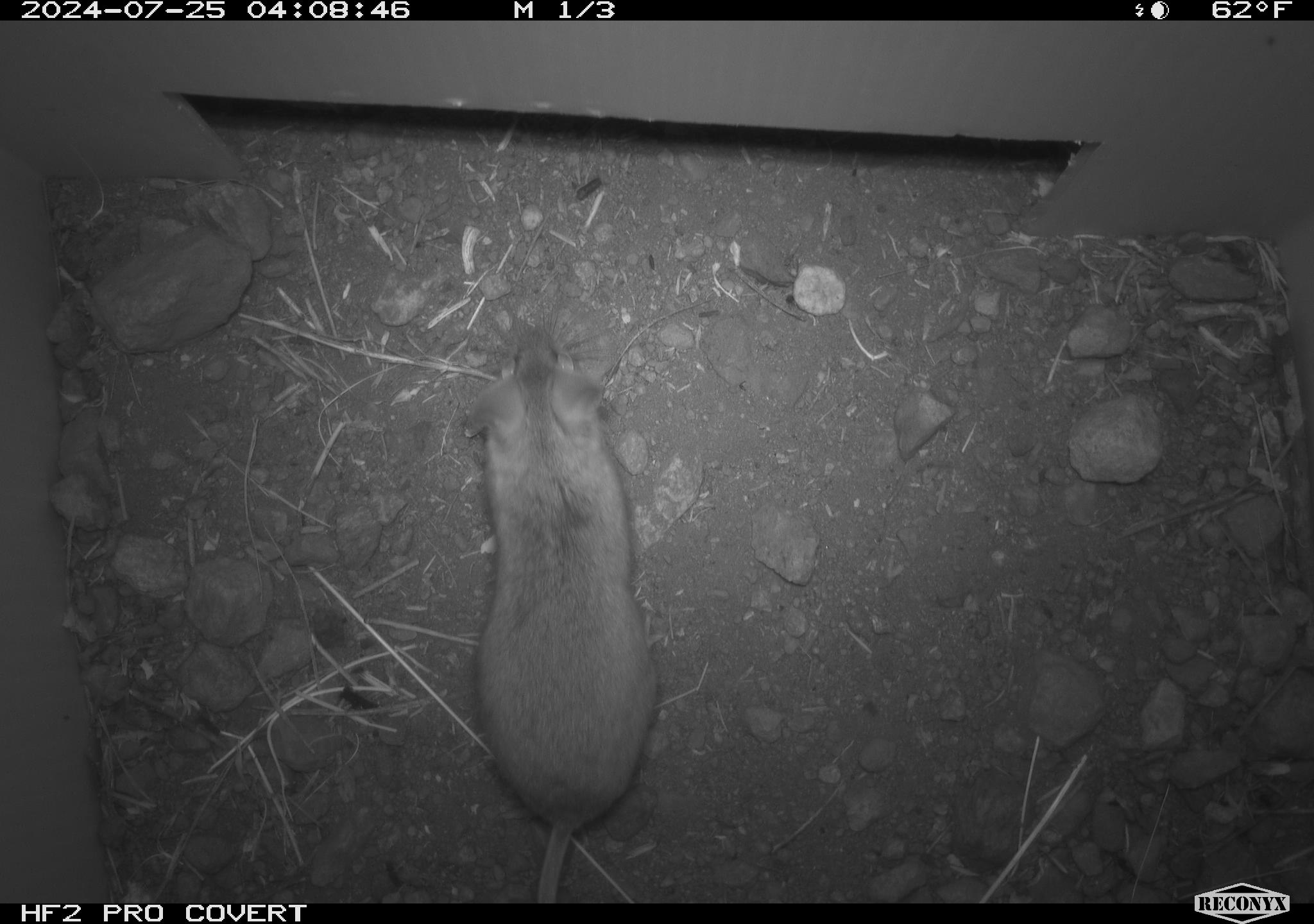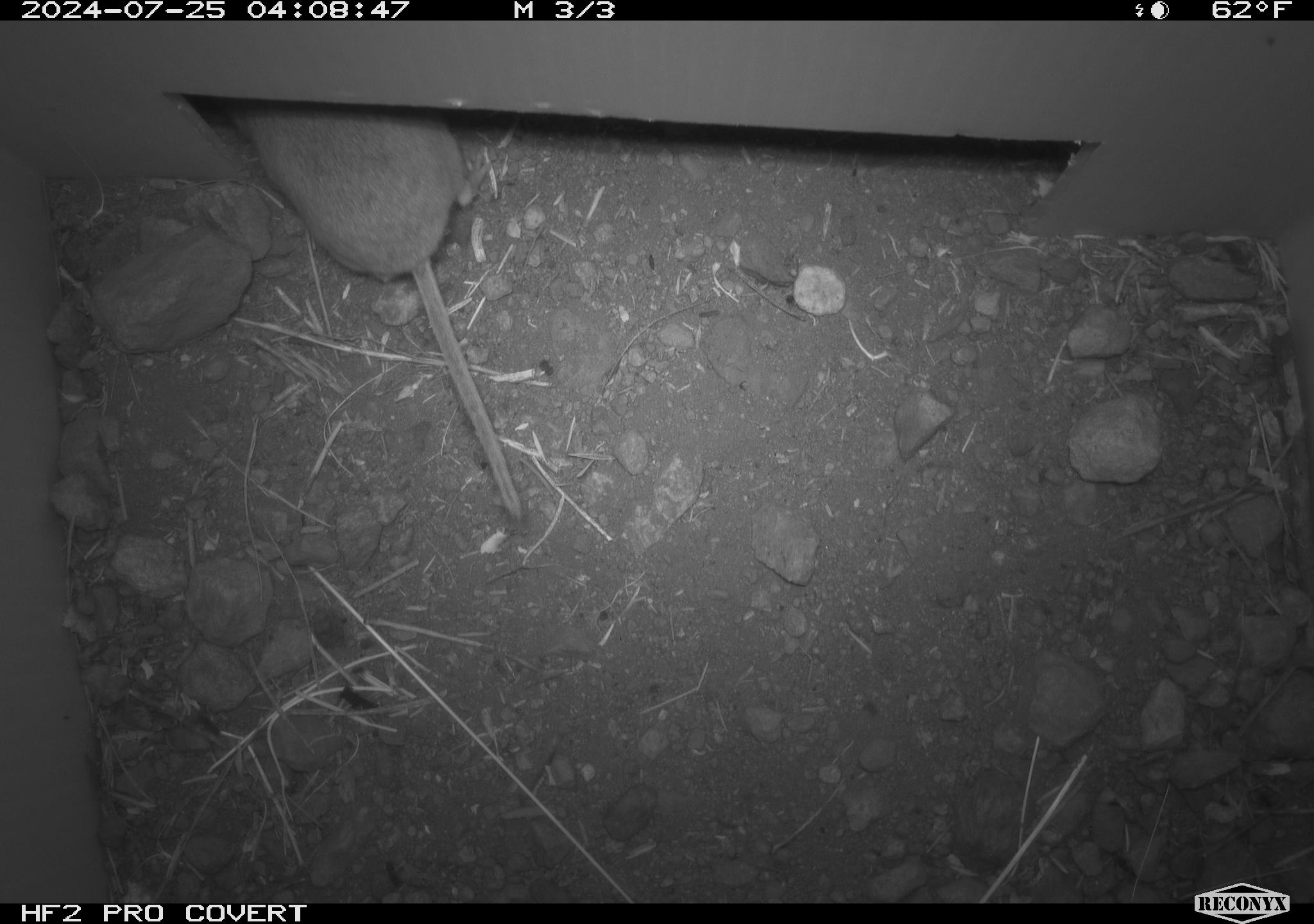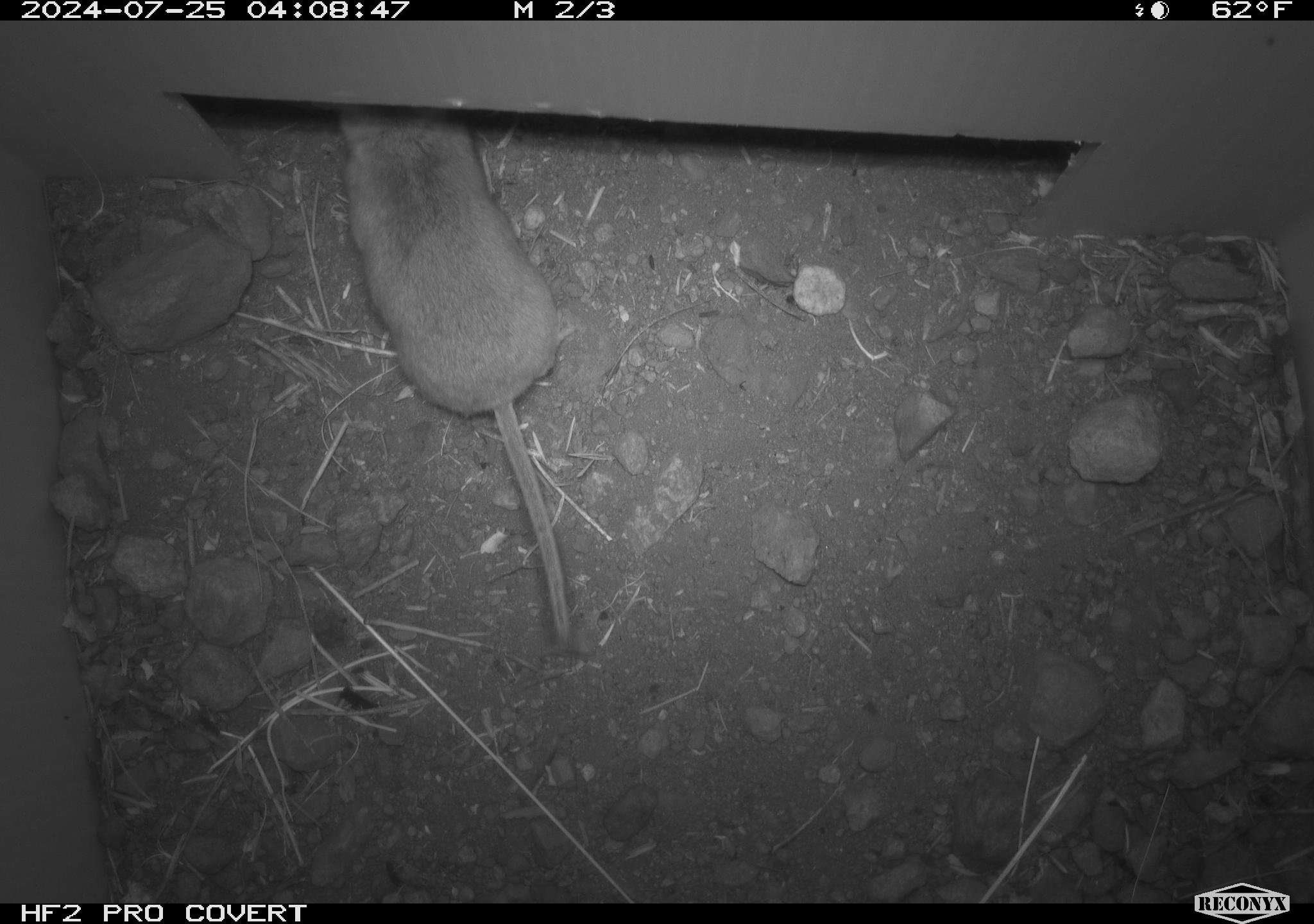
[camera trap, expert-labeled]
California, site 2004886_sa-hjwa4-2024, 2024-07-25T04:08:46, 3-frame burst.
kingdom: Animalia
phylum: Chordata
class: Mammalia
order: Rodentia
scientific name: Rodentia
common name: rodent